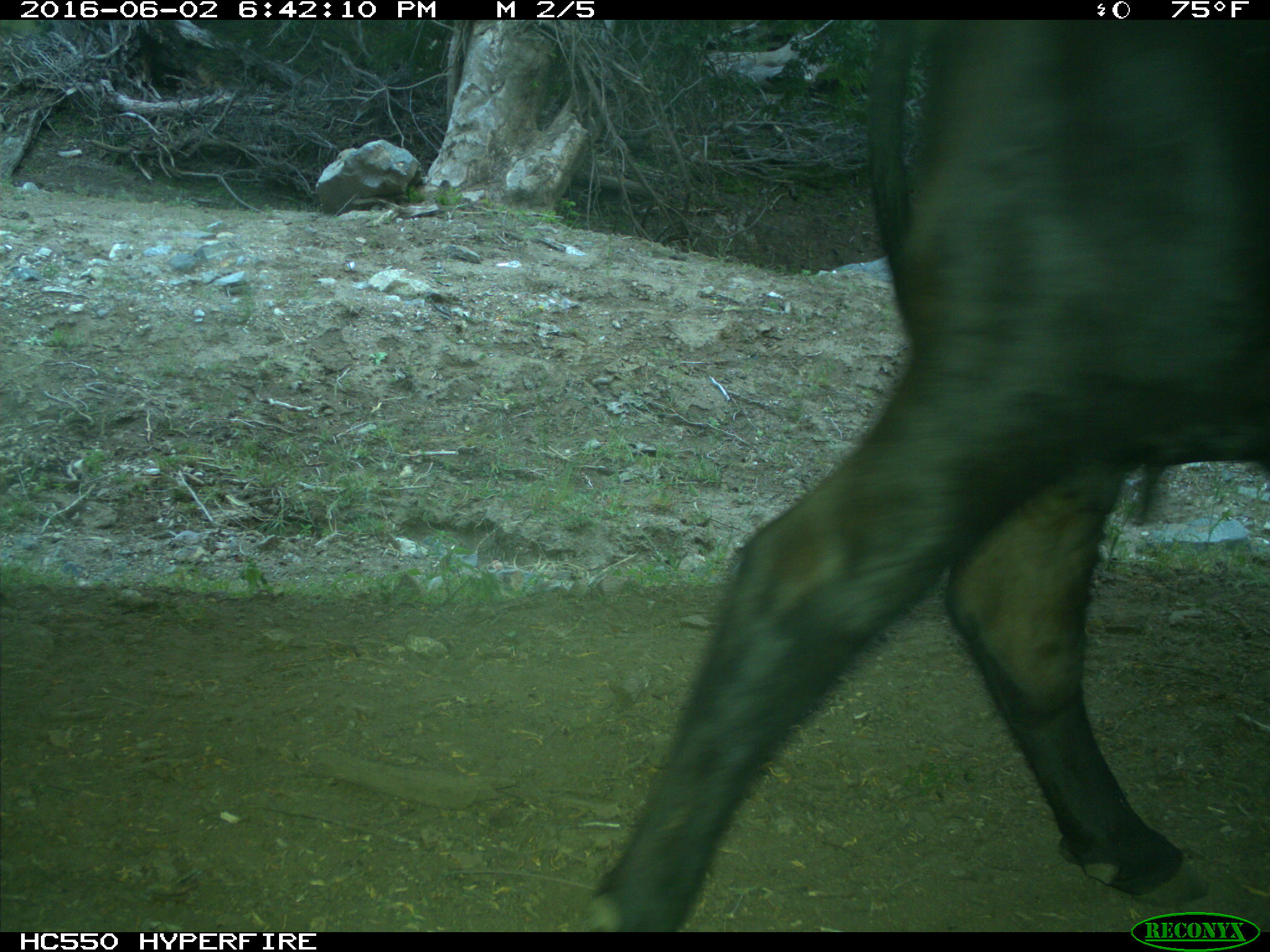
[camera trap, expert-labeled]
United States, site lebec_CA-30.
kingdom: Animalia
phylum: Chordata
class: Mammalia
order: Artiodactyla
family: Bovidae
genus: Bos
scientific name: Bos taurus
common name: domestic cow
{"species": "Bos taurus (domestic cow)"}